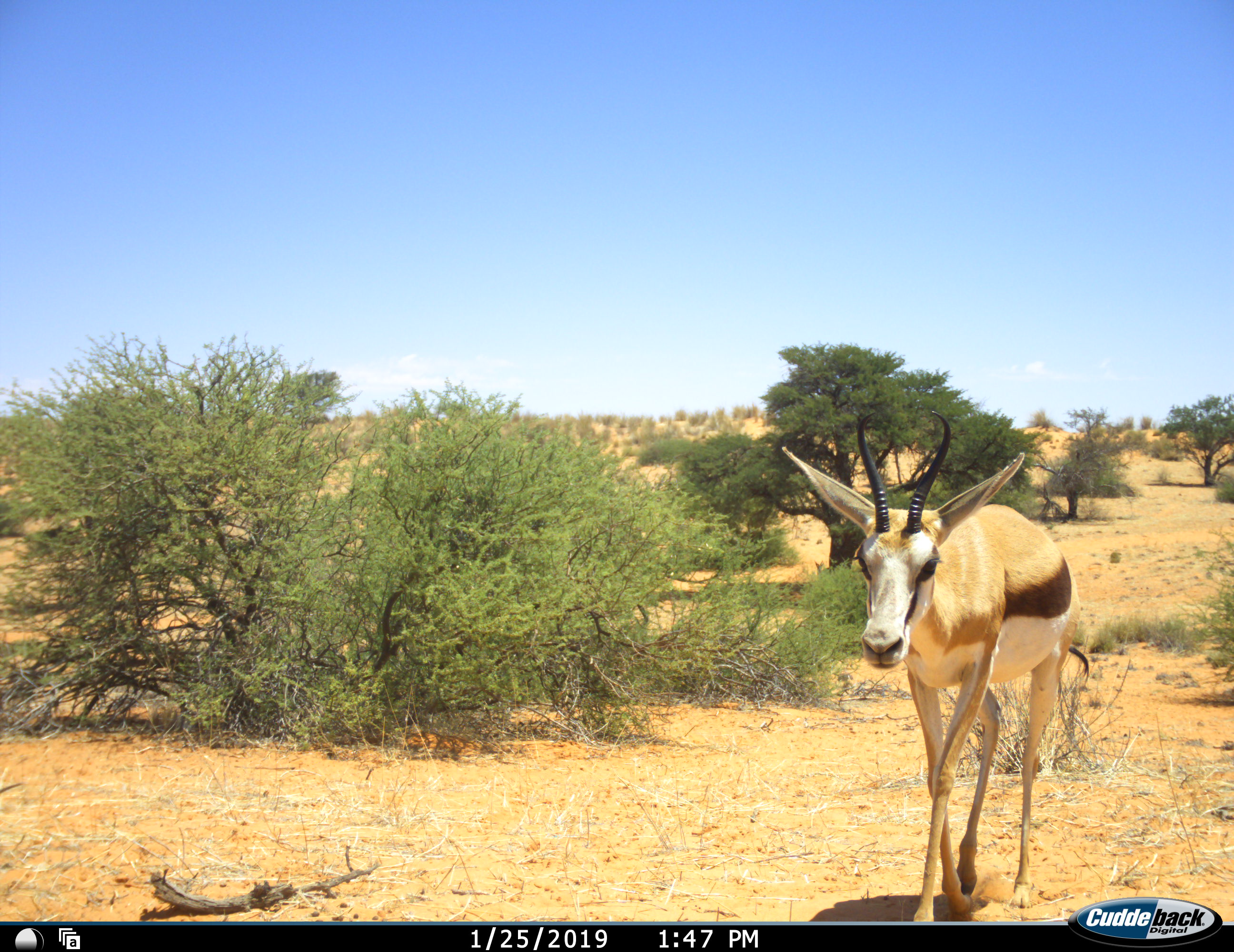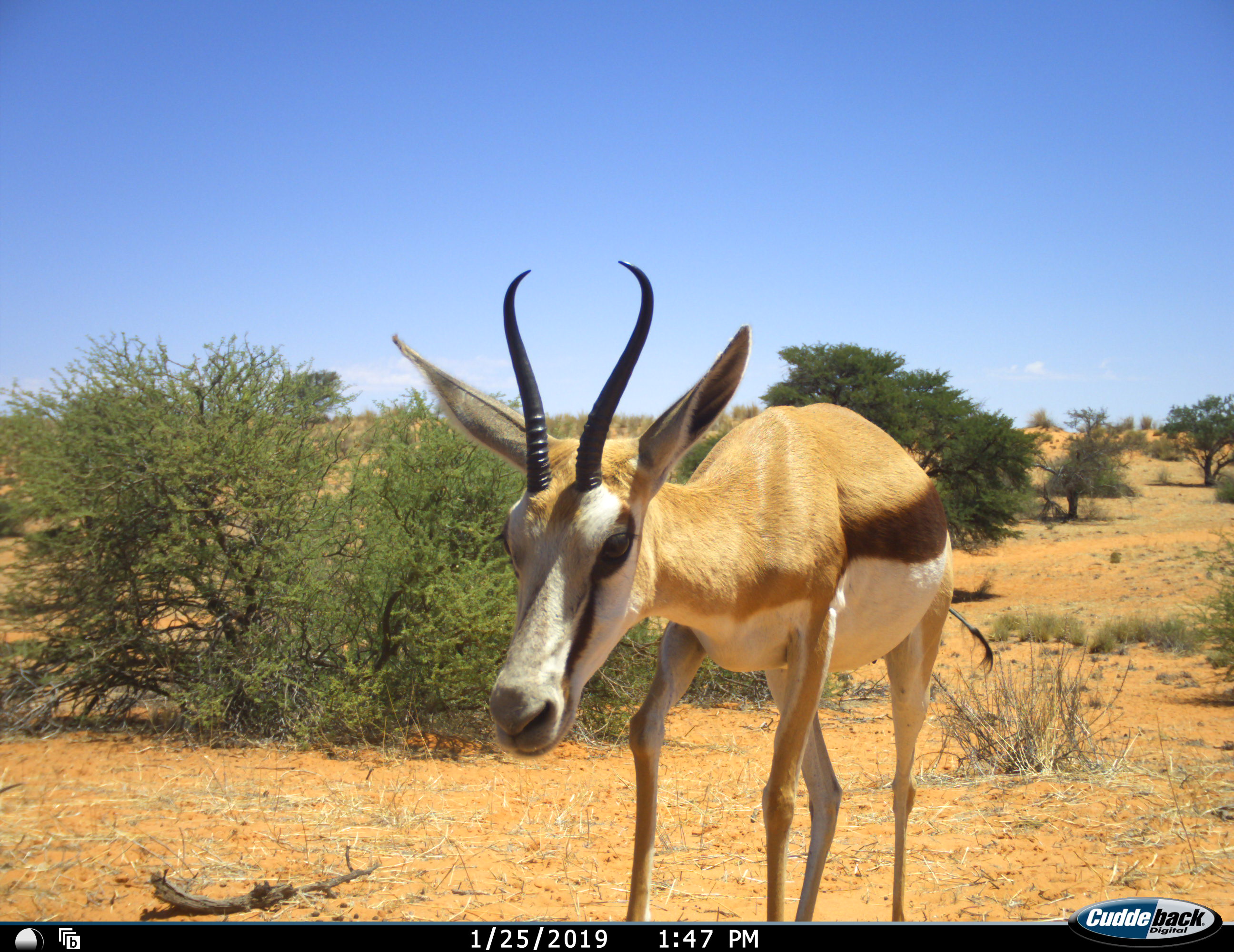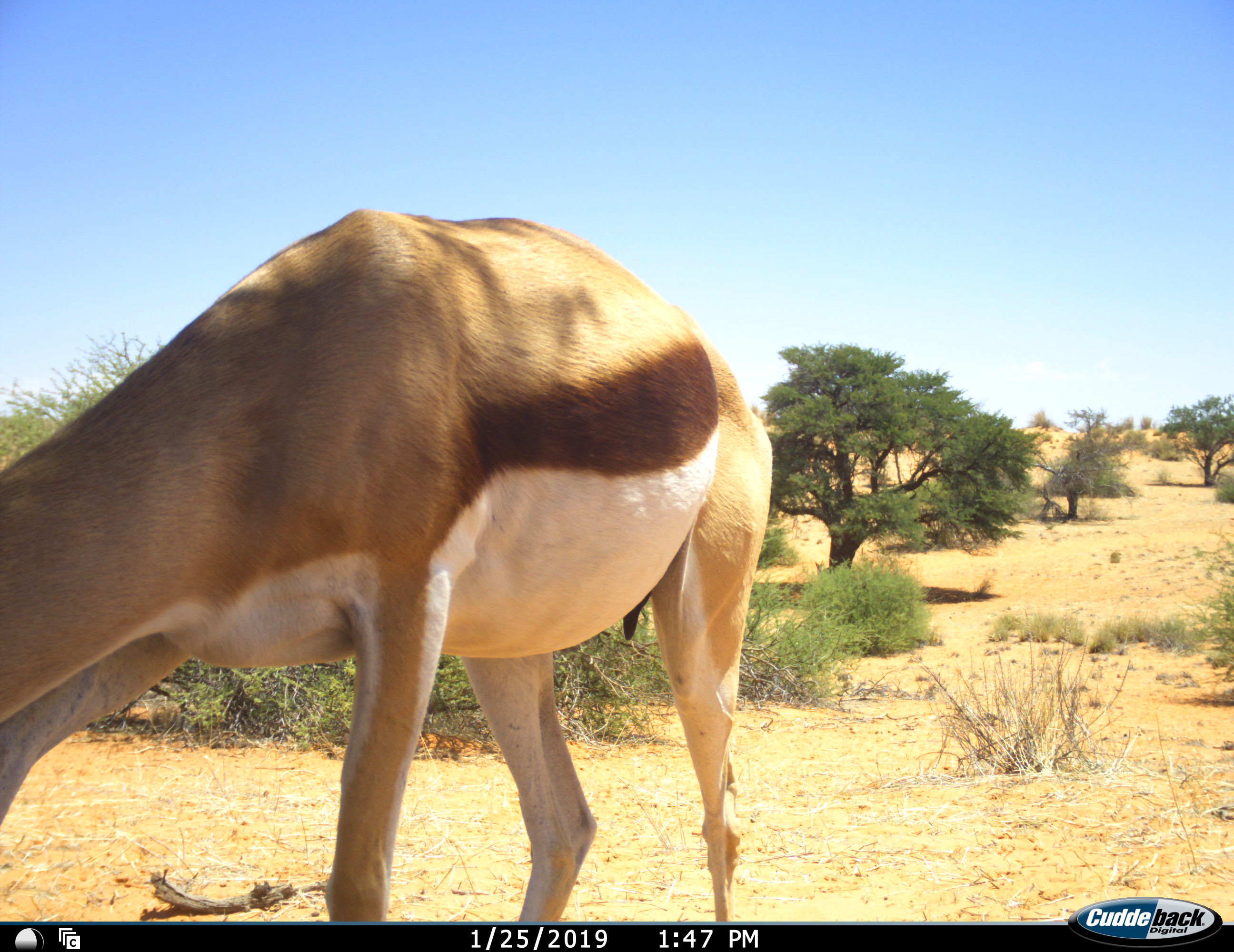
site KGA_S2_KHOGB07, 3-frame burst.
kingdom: Animalia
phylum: Chordata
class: Mammalia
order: Artiodactyla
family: Bovidae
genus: Antidorcas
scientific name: Antidorcas marsupialis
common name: springbok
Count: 1.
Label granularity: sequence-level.